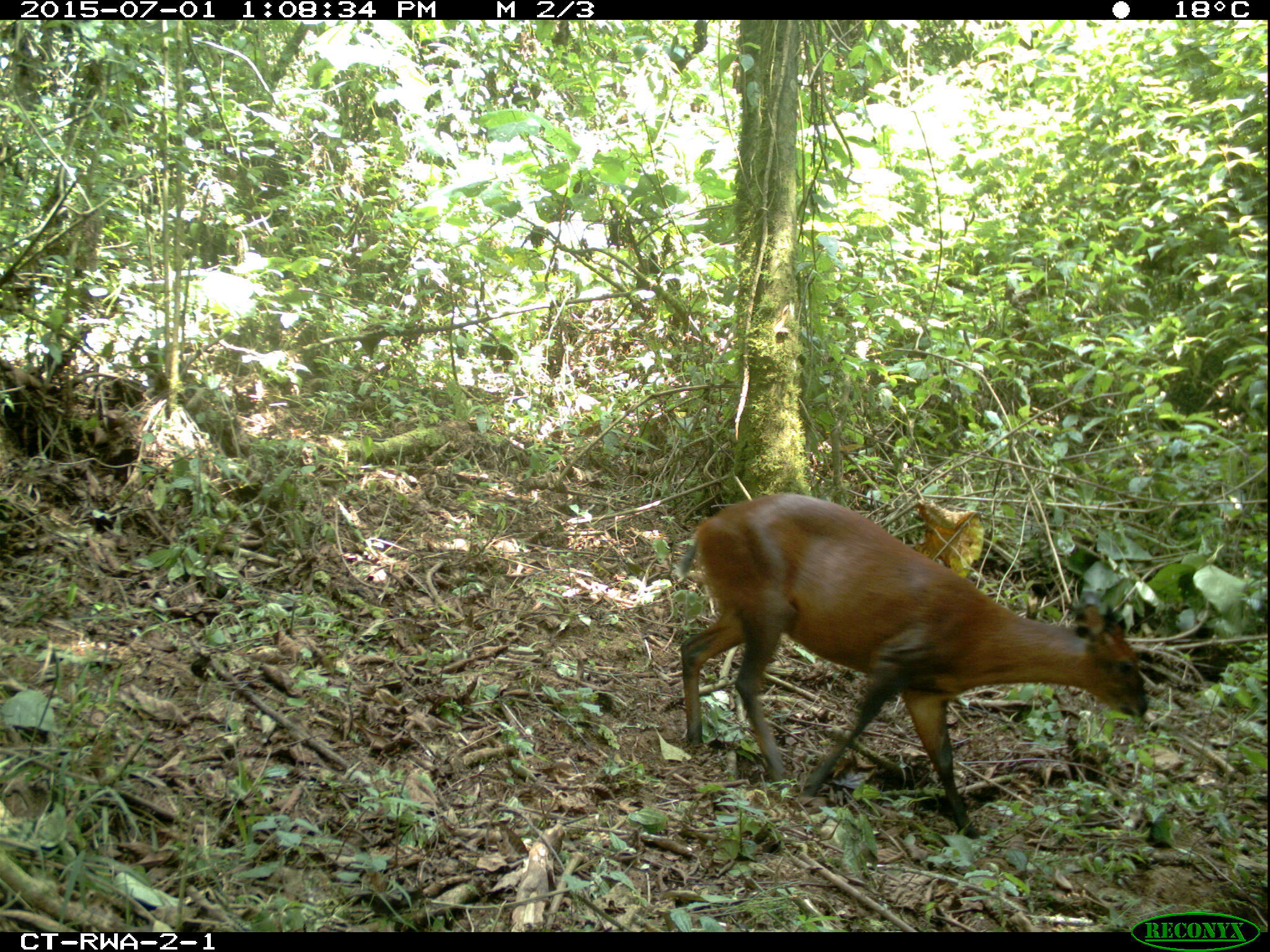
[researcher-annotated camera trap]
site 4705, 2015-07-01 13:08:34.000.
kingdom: Animalia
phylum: Chordata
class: Mammalia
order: Artiodactyla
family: Bovidae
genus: Cephalophus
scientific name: Cephalophus nigrifrons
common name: black-fronted duiker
Cephalophus nigrifrons (black-fronted duiker), count 1.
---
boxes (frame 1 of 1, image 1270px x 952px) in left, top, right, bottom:
cephalophus nigrifrons: 674, 489, 1149, 840